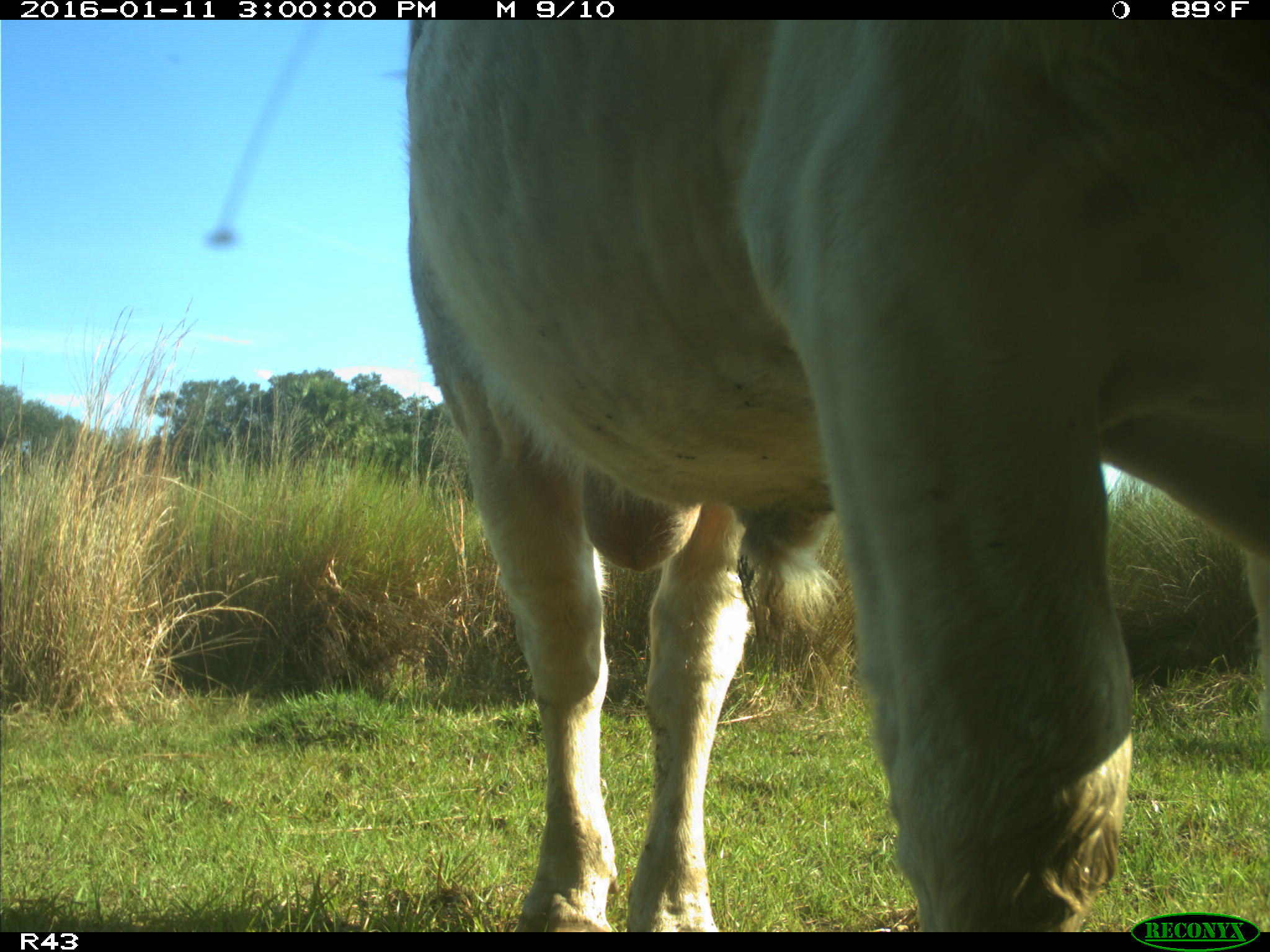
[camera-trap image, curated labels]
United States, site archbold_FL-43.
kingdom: Animalia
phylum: Chordata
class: Mammalia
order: Artiodactyla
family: Bovidae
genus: Bos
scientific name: Bos taurus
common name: domestic cow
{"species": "Bos taurus (domestic cow)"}